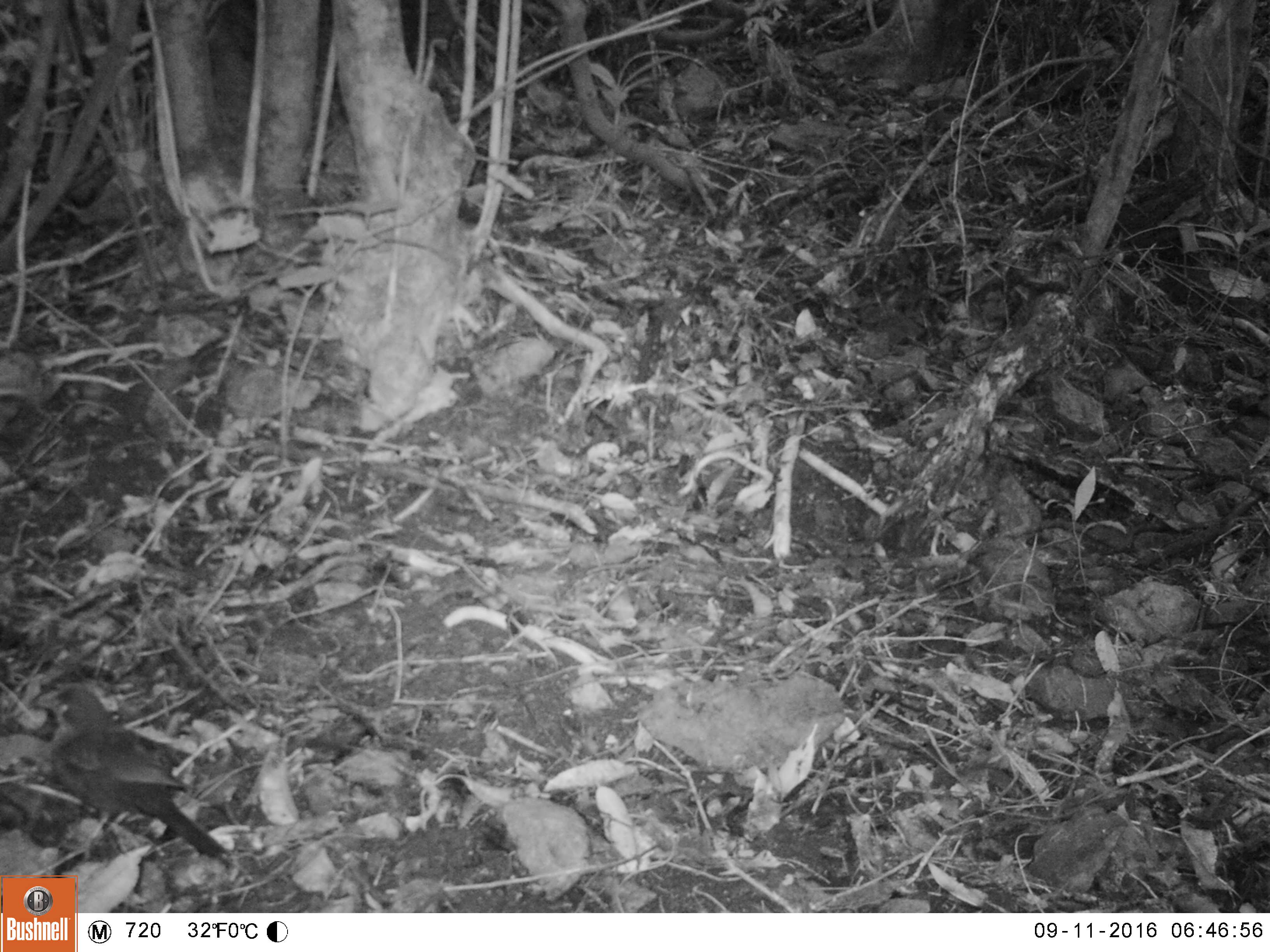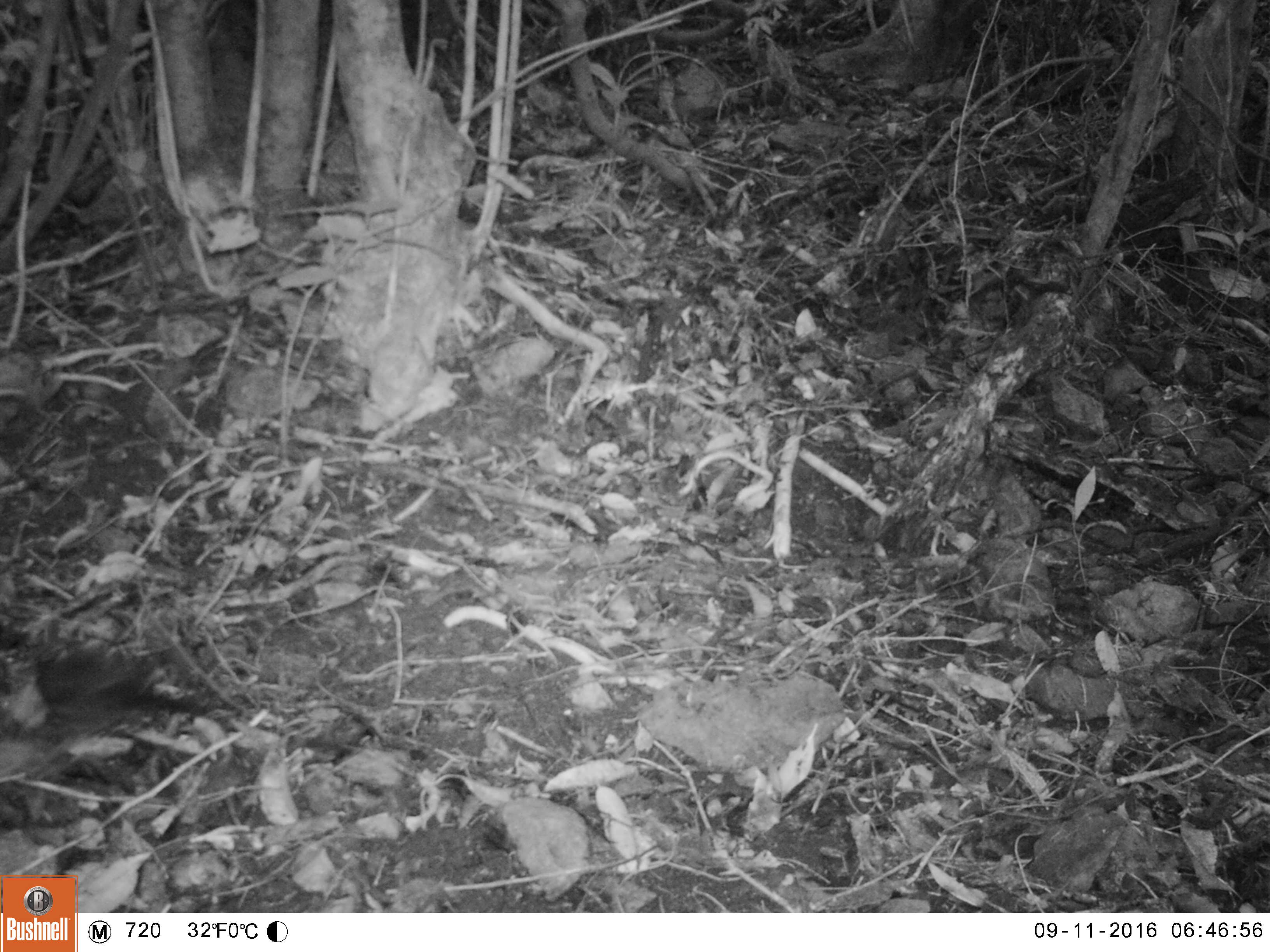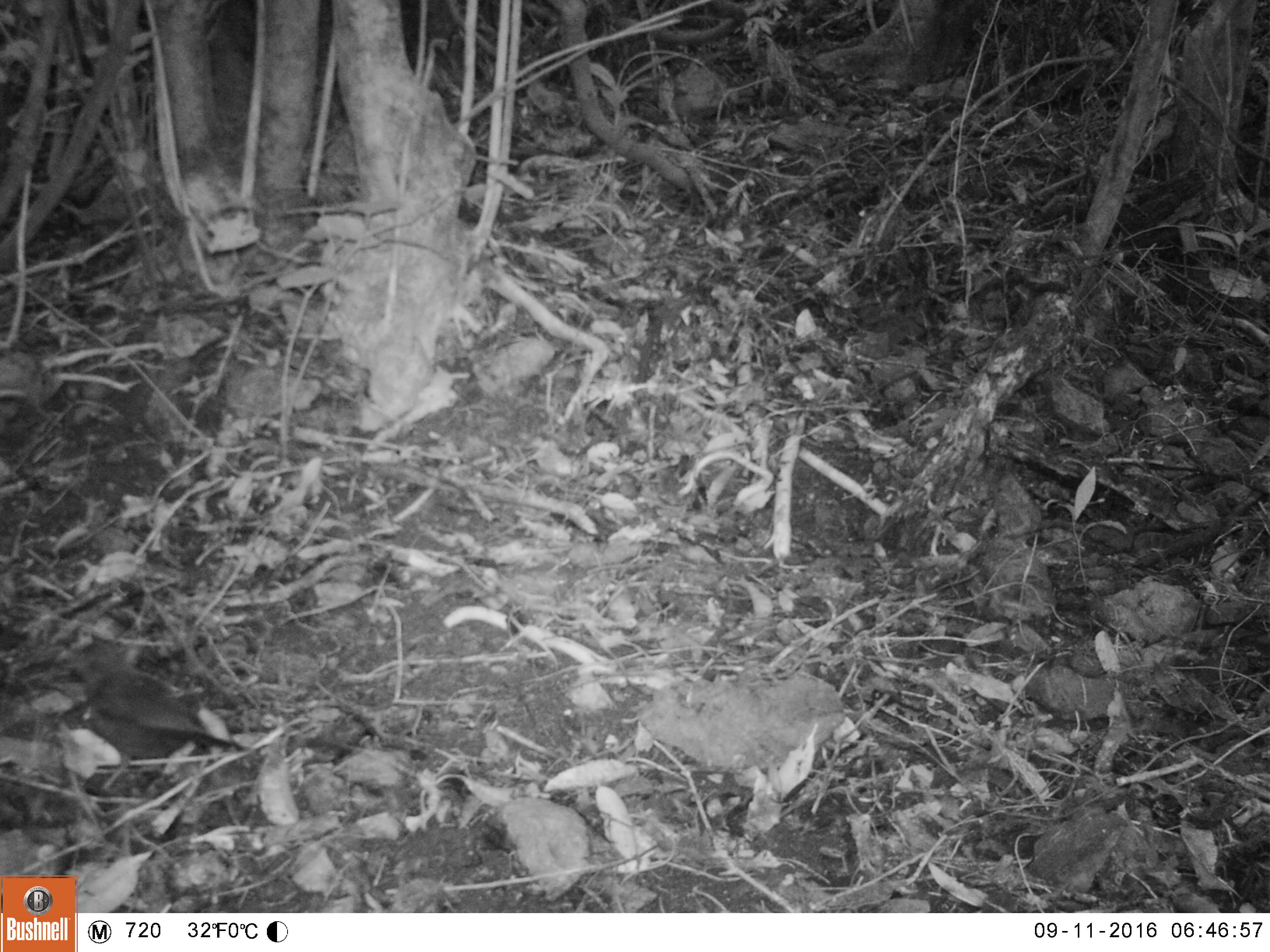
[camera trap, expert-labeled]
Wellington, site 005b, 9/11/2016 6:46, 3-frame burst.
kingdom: Animalia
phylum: Chordata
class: Aves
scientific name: Aves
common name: bird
Bird (Aves).